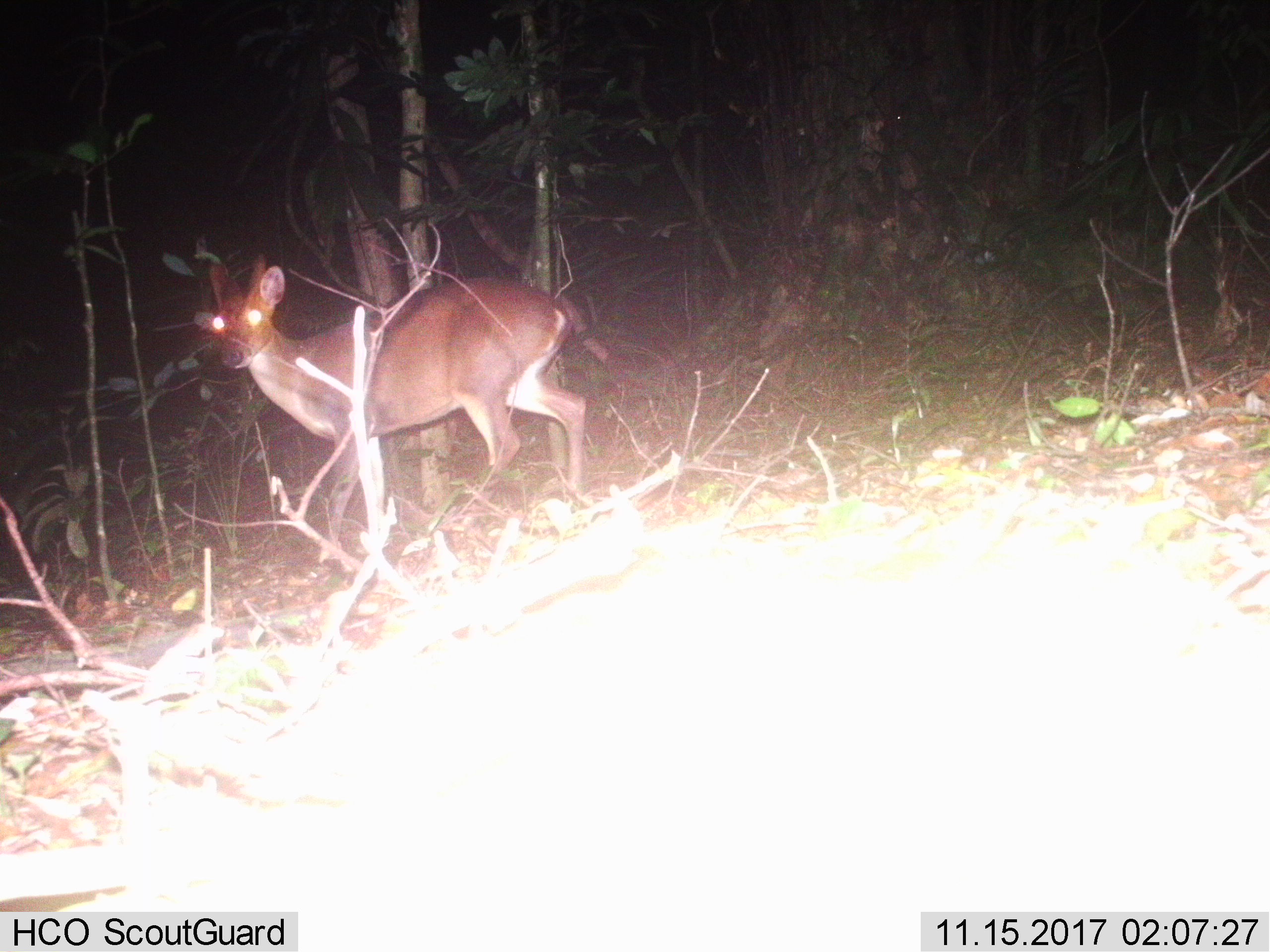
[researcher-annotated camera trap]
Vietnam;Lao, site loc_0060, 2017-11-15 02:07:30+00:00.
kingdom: Animalia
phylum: Chordata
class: Mammalia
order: Artiodactyla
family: Cervidae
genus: Muntiacus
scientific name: Muntiacus vuquangensis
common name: large-antlered muntjac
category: large antlered muntjac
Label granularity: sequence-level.